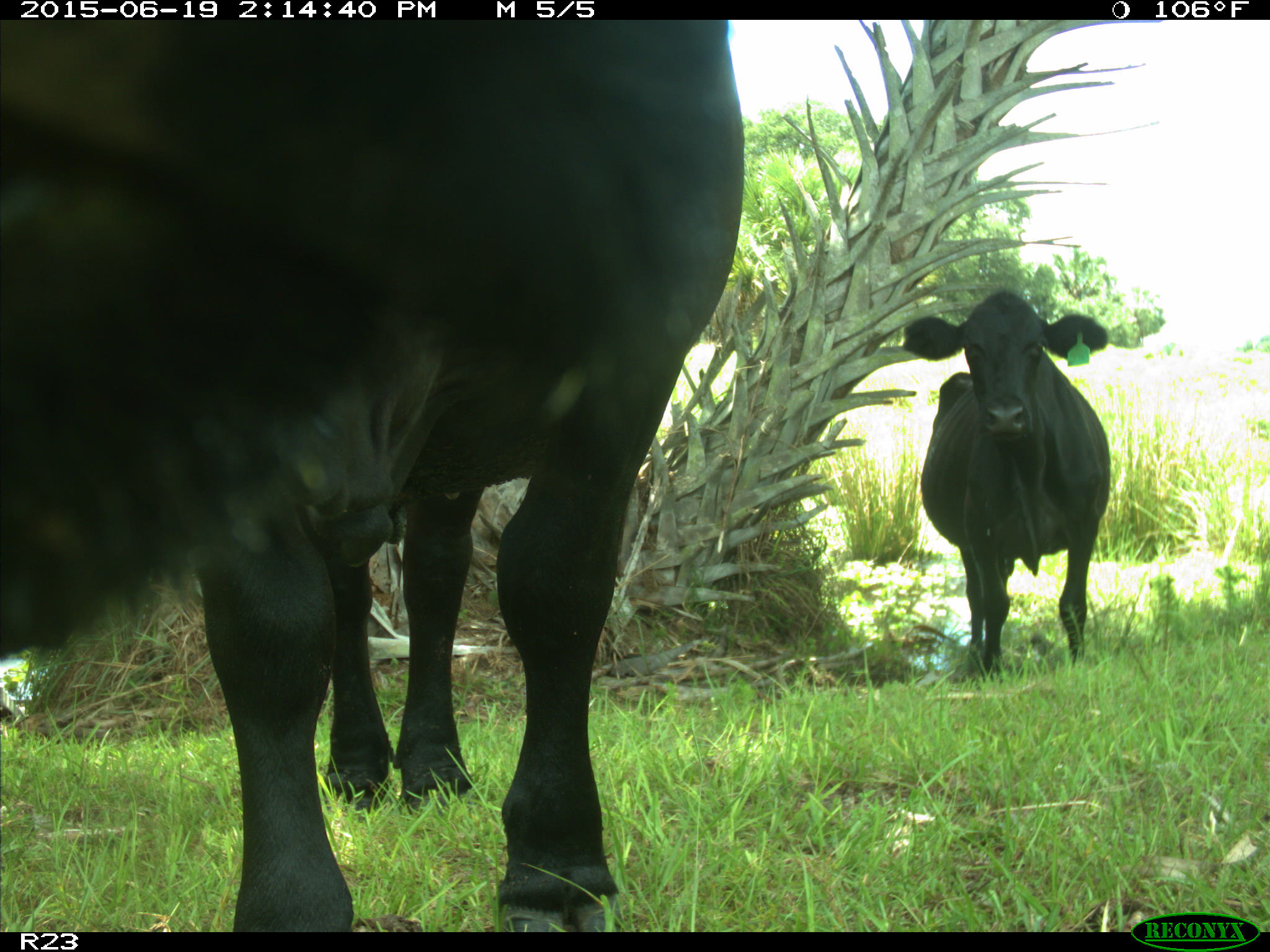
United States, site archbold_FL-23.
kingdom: Animalia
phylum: Chordata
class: Mammalia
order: Artiodactyla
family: Bovidae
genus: Bos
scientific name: Bos taurus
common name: domestic cow